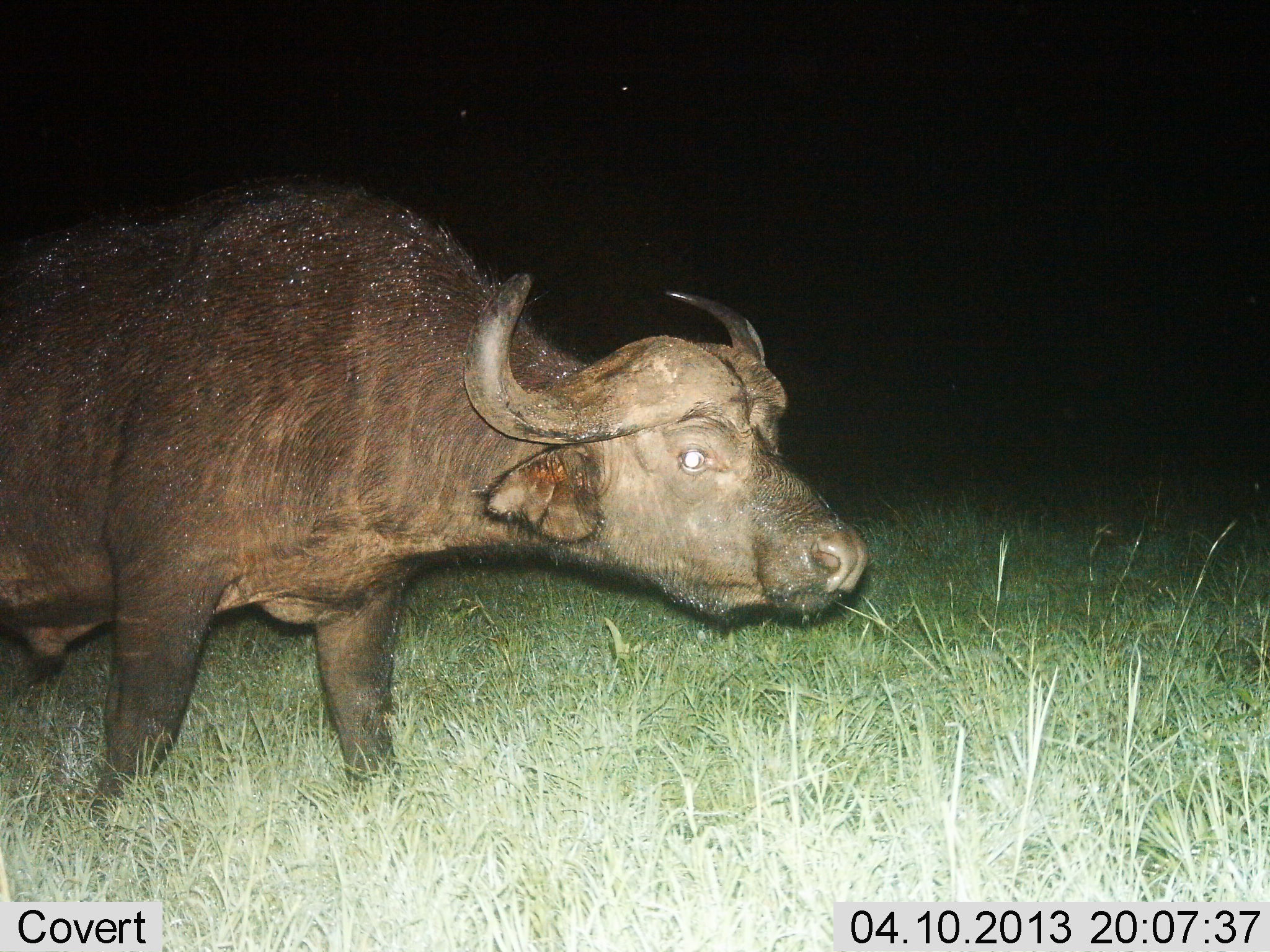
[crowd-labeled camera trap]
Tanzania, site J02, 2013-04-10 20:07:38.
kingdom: Animalia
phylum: Chordata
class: Mammalia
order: Artiodactyla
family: Bovidae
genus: Syncerus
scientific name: Syncerus caffer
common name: cape buffalo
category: buffalo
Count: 1.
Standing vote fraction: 57%.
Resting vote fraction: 0%.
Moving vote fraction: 36%.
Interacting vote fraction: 4%.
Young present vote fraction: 0%.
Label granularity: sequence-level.